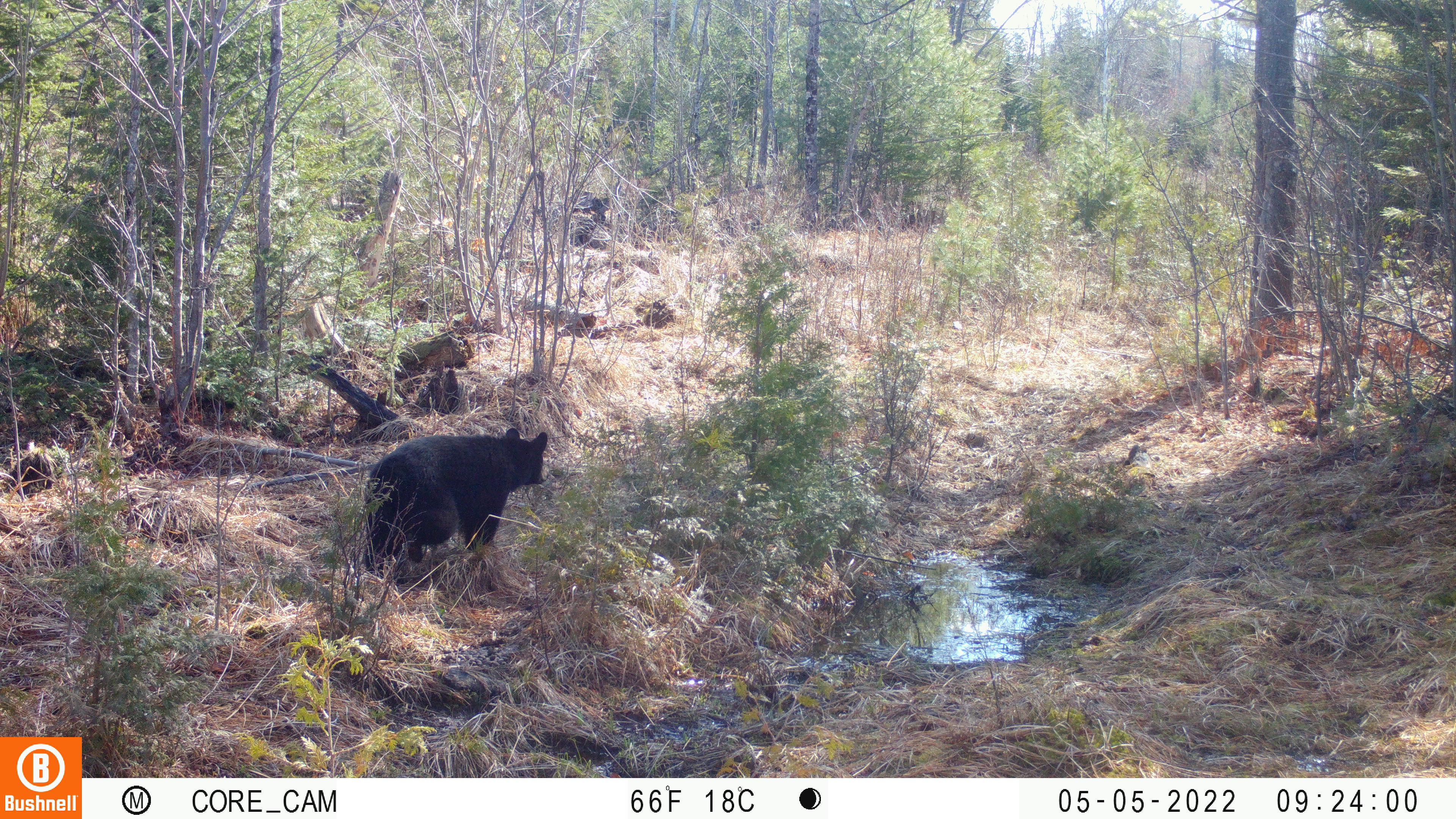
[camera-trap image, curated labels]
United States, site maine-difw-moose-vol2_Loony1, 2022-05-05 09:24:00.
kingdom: Animalia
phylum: Chordata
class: Mammalia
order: Carnivora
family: Ursidae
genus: Ursus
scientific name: Ursus americanus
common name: black bear